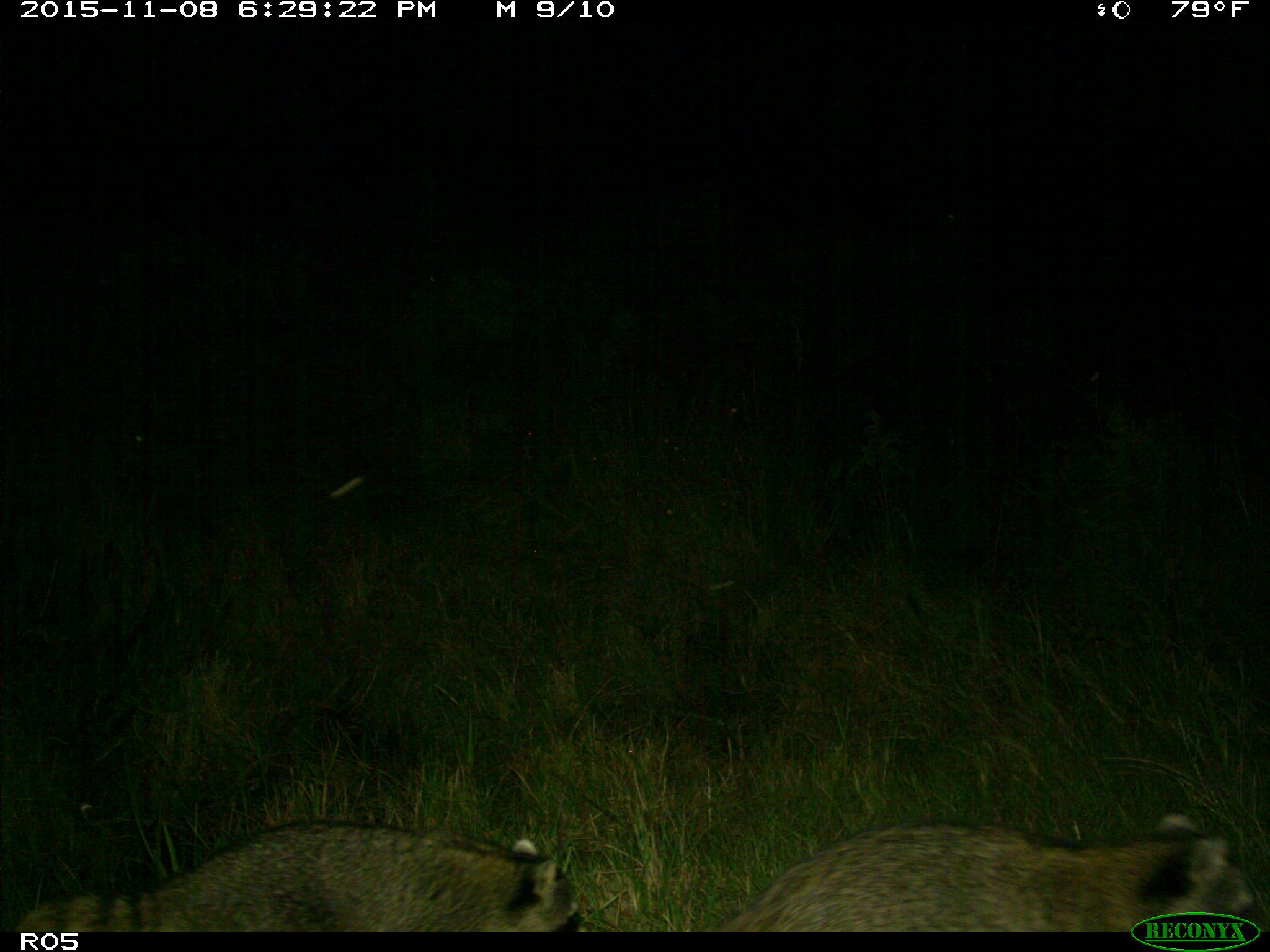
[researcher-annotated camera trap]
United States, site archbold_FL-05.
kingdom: Animalia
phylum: Chordata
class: Mammalia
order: Carnivora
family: Procyonidae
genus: Procyon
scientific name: Procyon lotor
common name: common raccoon